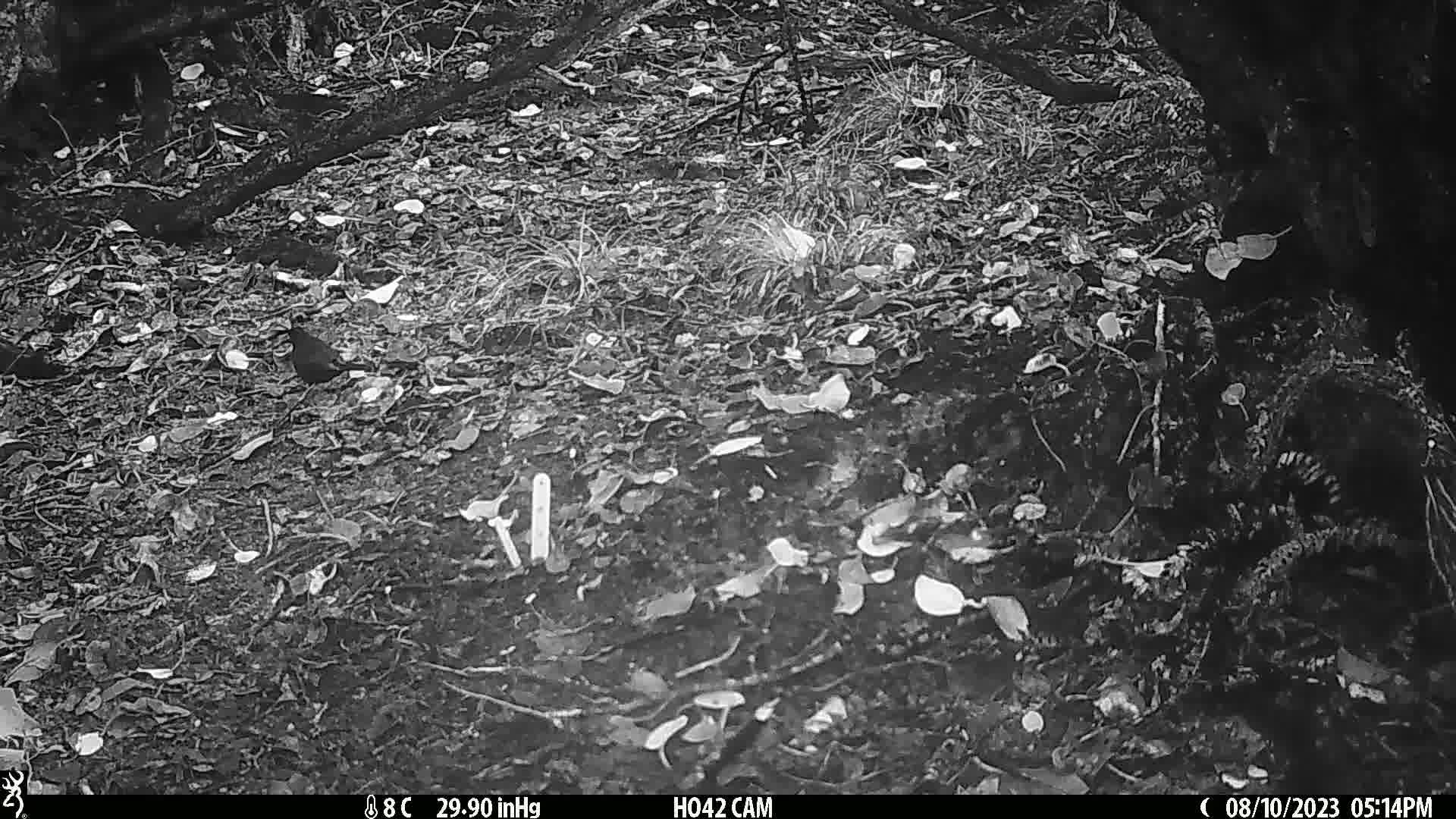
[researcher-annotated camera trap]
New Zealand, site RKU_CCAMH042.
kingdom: Animalia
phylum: Chordata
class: Aves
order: Passeriformes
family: Turdidae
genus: Turdus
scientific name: Turdus merula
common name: eurasian blackbird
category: blackbird